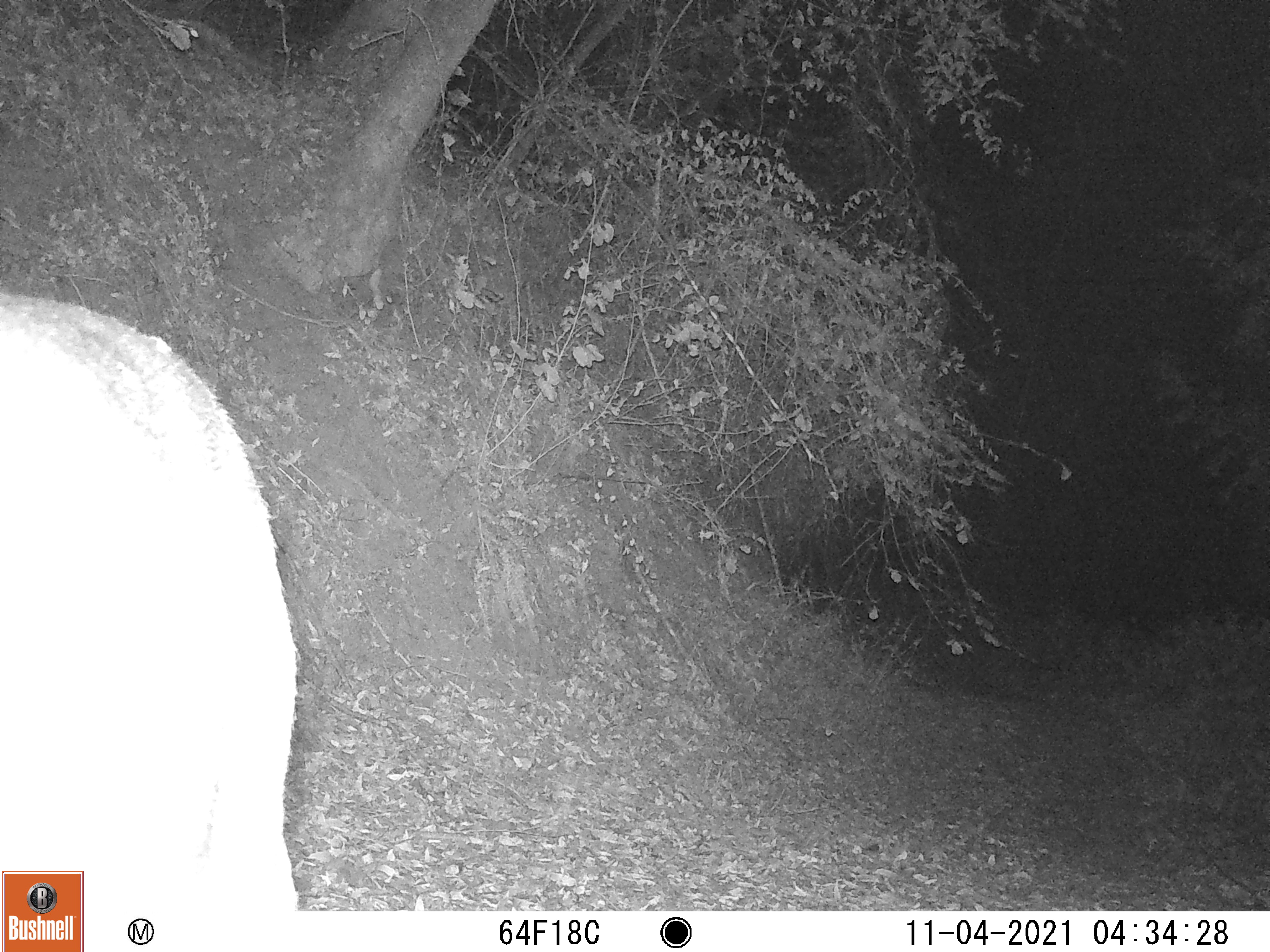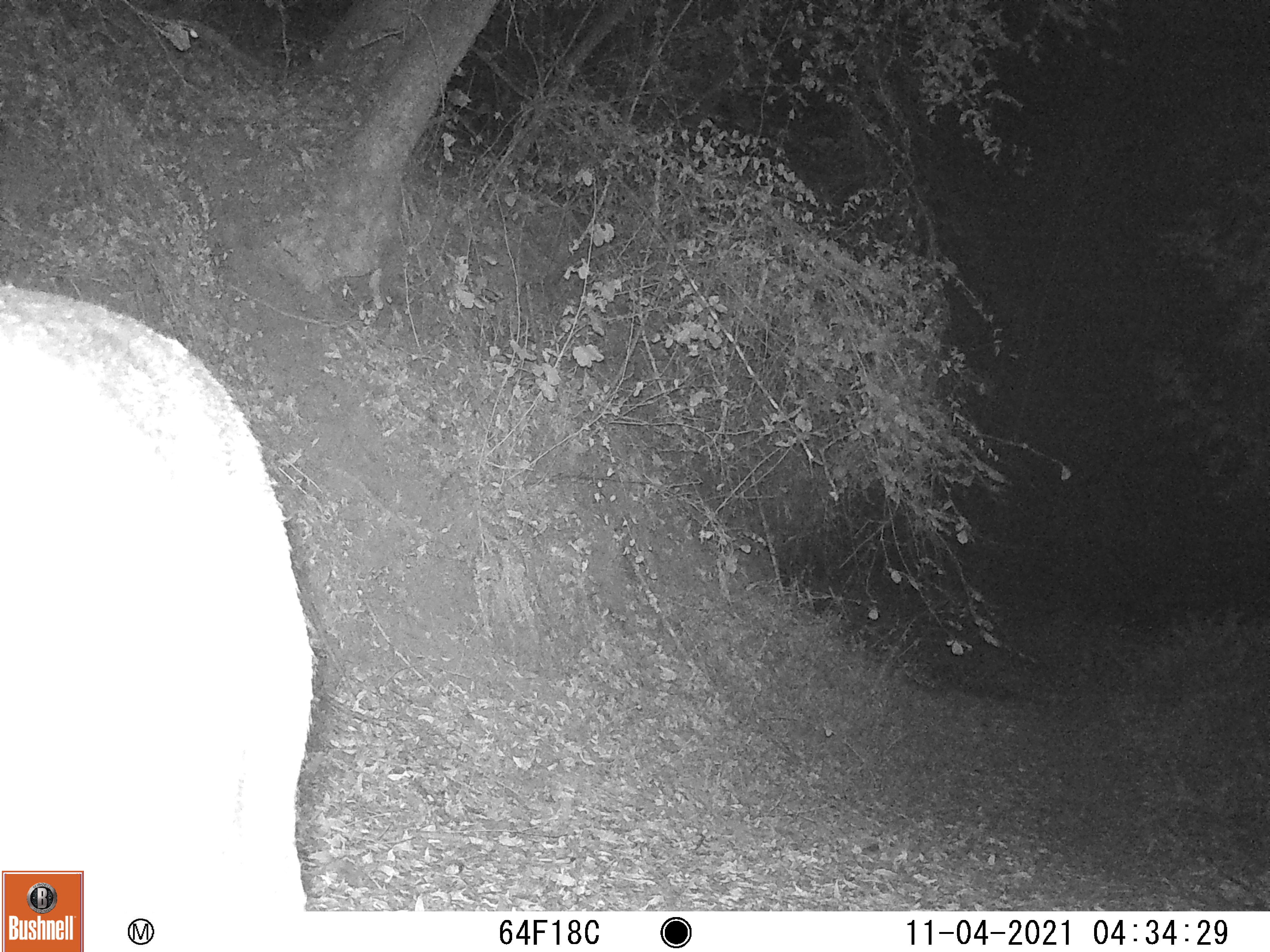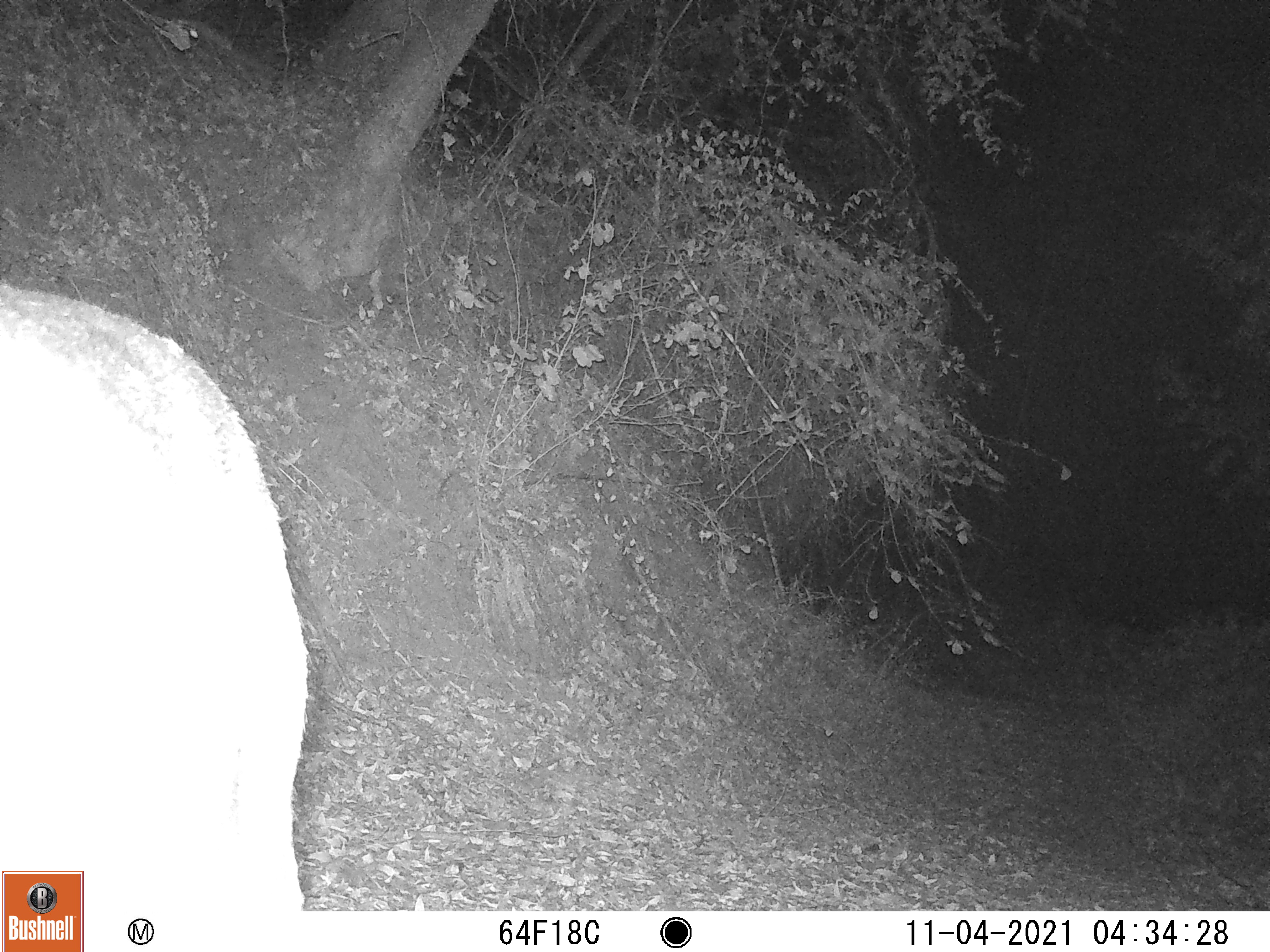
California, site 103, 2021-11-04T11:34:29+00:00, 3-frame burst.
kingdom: Animalia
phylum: Chordata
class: Mammalia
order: Artiodactyla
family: Cervidae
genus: Odocoileus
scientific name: Odocoileus hemionus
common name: mule deer